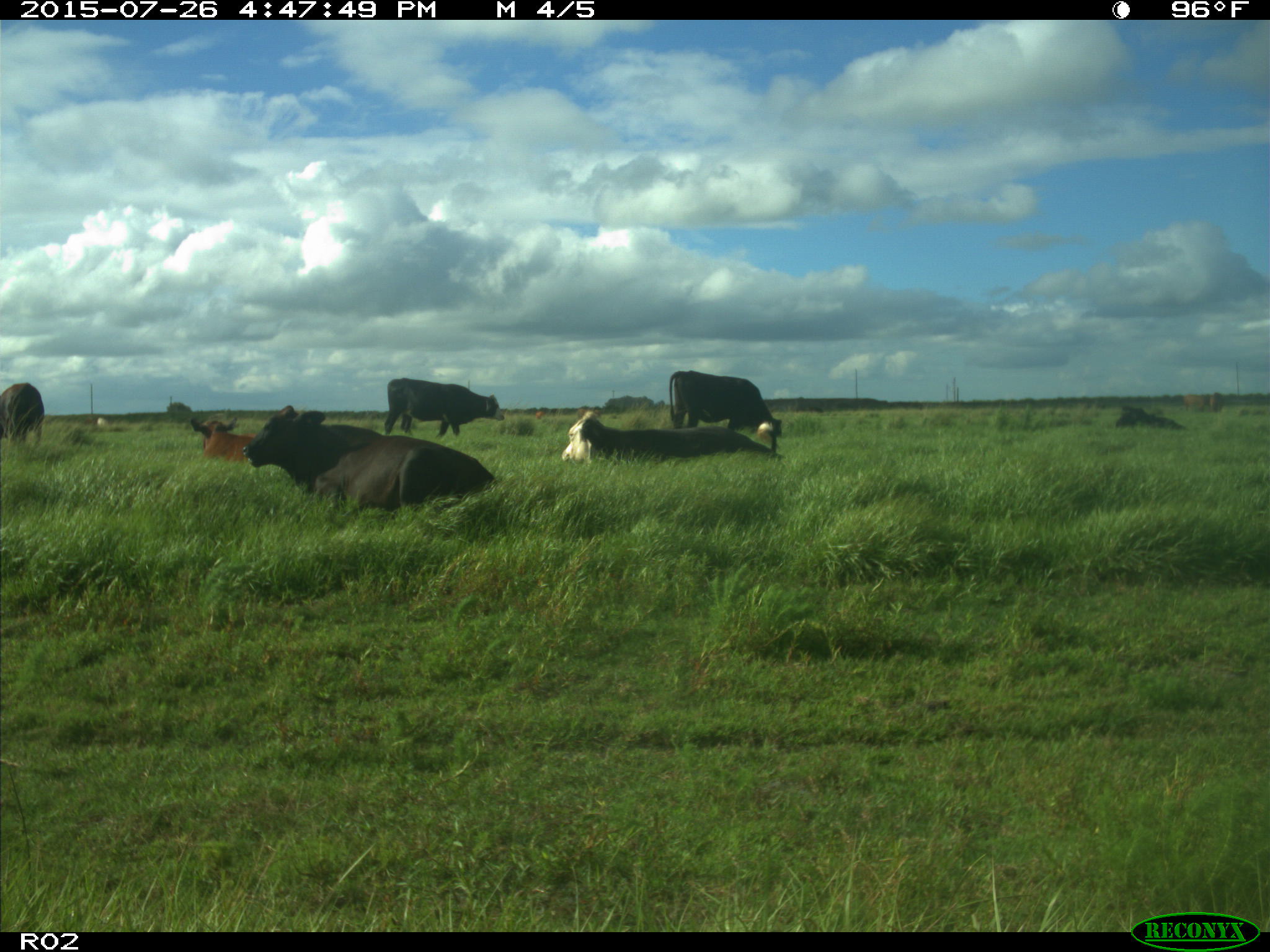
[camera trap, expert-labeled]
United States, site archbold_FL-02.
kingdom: Animalia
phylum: Chordata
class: Mammalia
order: Artiodactyla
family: Bovidae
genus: Bos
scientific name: Bos taurus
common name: domestic cow